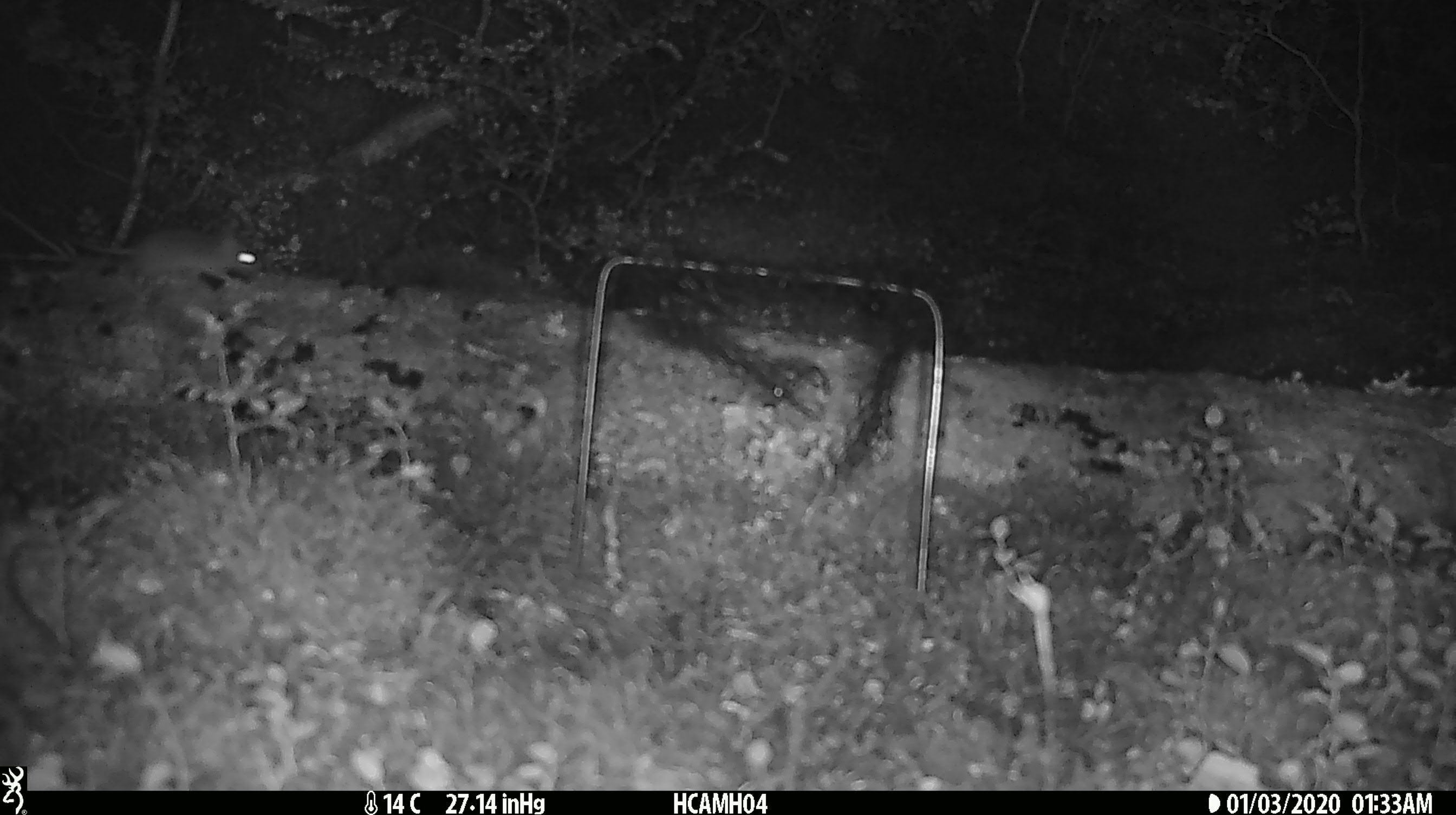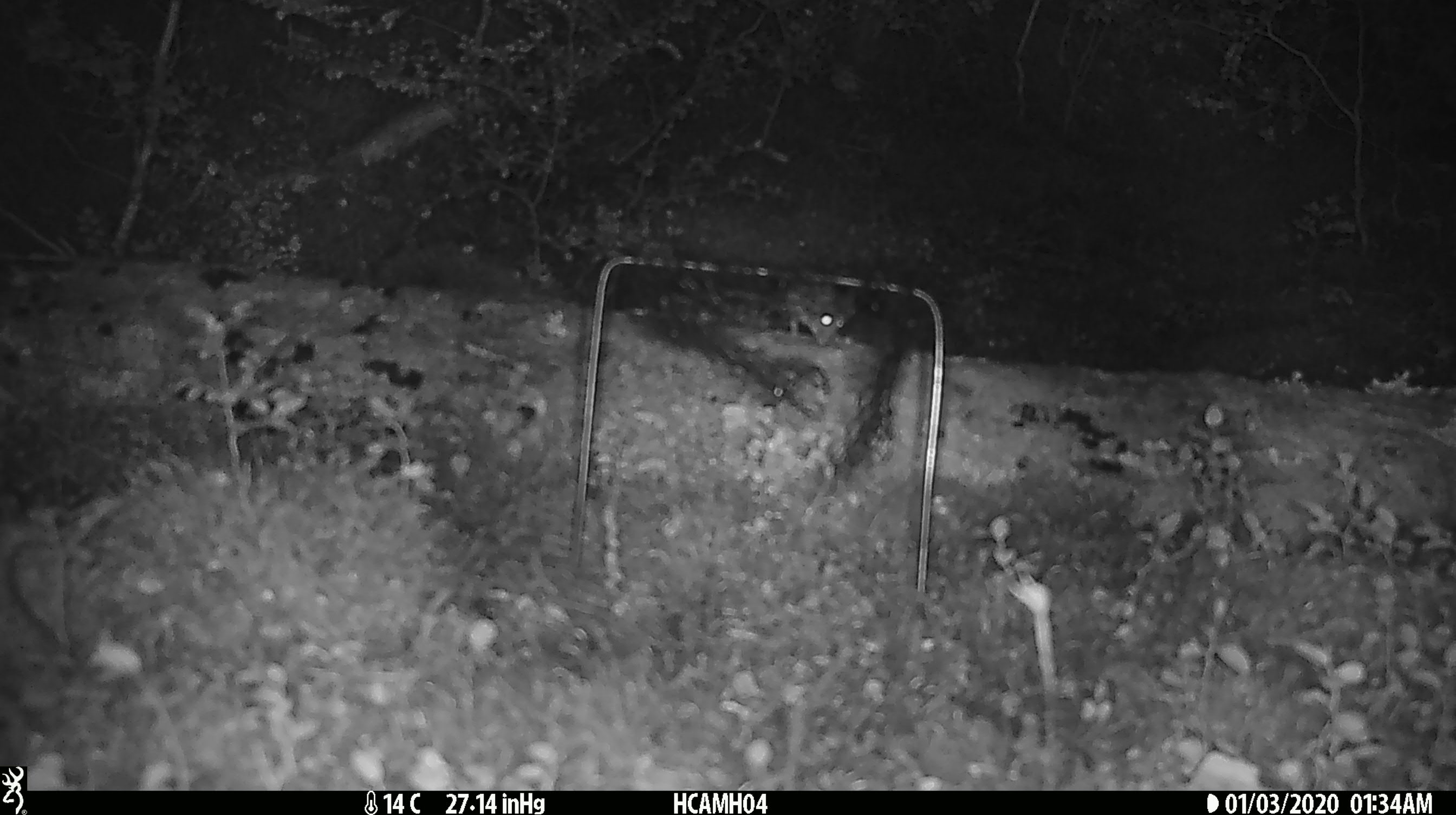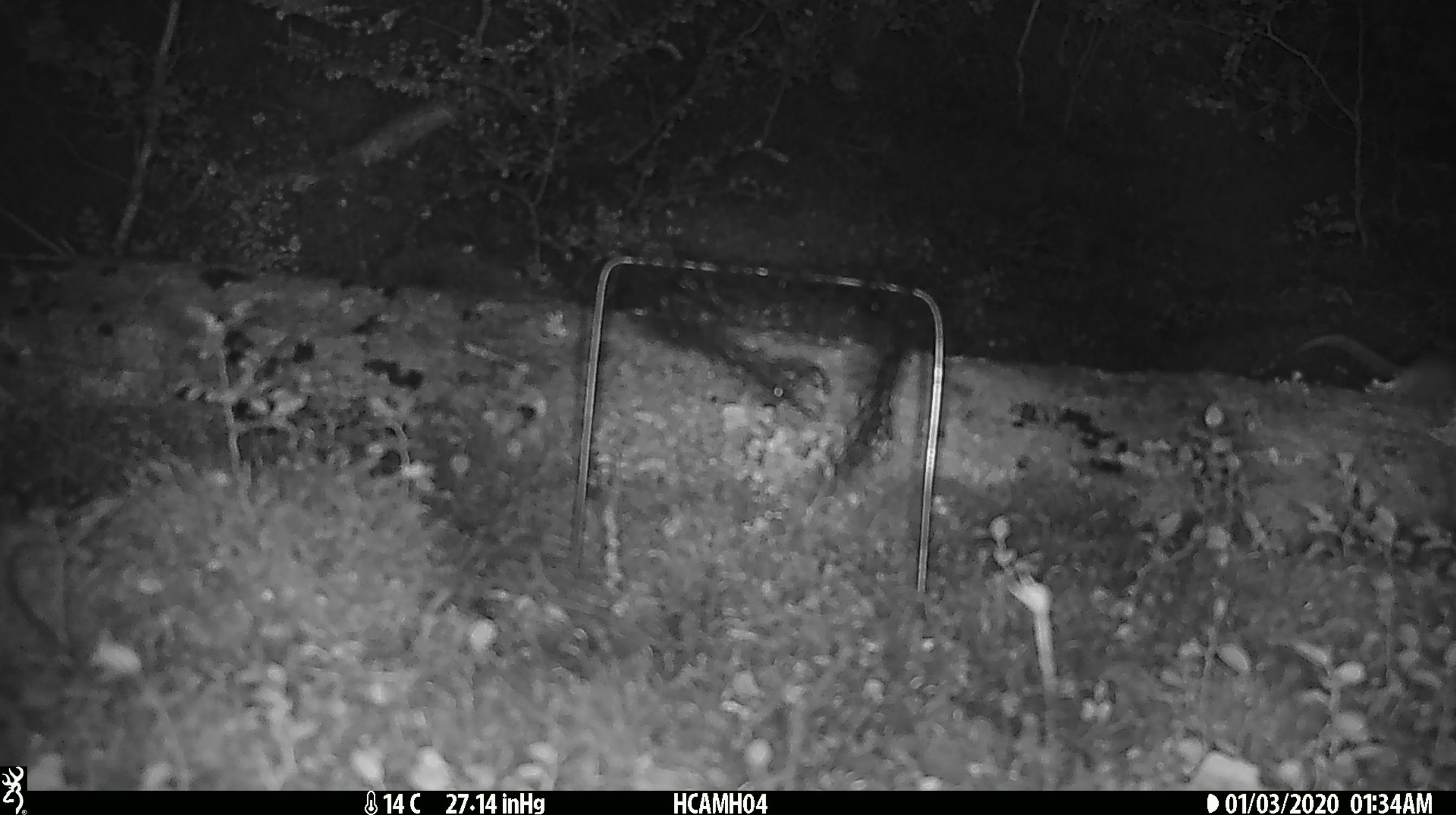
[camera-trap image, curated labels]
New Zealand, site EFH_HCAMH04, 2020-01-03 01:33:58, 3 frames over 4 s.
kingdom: Animalia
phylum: Chordata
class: Mammalia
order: Rodentia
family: Muridae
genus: Mus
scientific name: Mus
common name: mouse